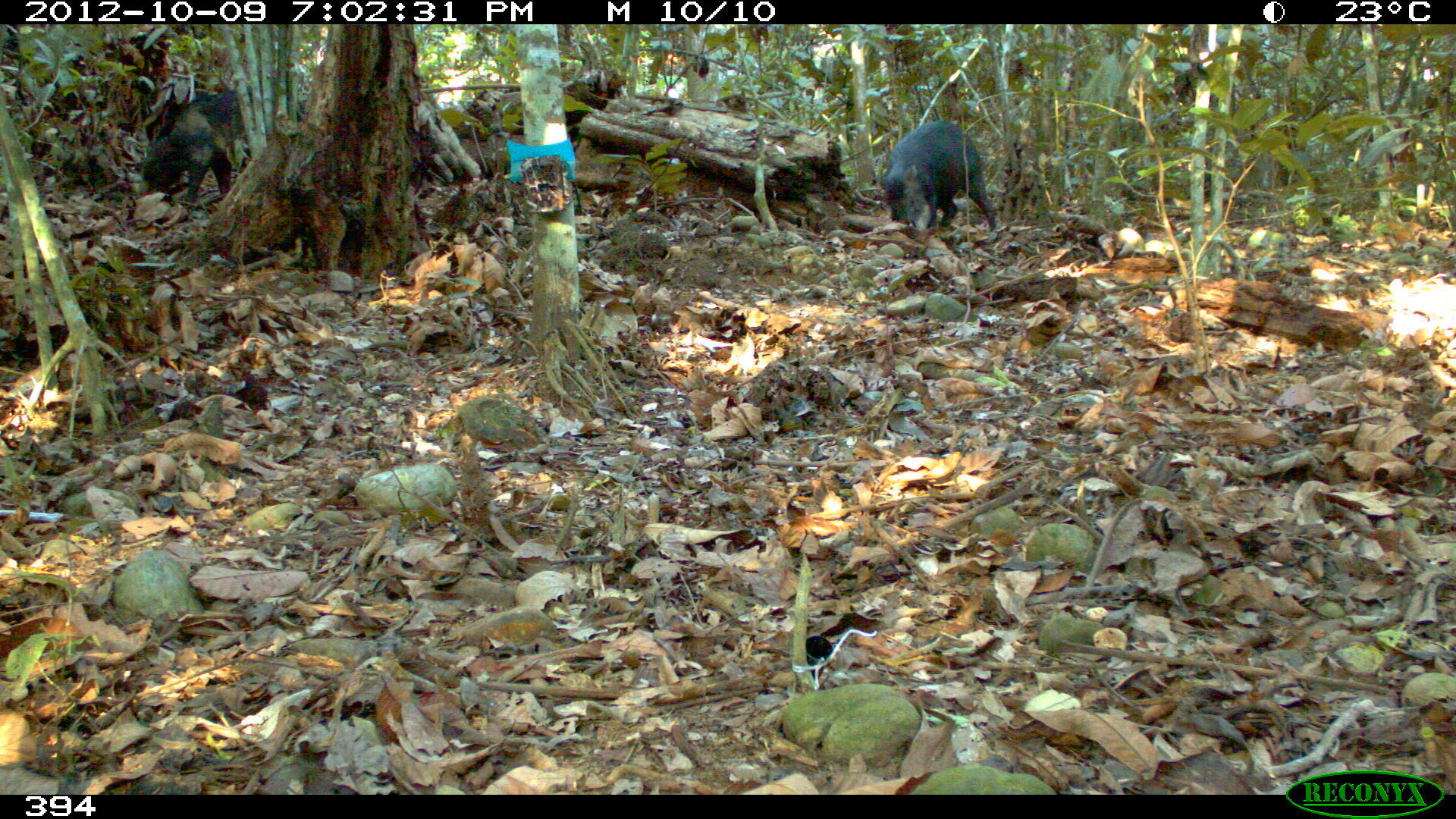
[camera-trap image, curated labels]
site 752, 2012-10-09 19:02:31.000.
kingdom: Animalia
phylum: Chordata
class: Mammalia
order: Artiodactyla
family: Tayassuidae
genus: Tayassu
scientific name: Tayassu pecari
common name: white-lipped peccary